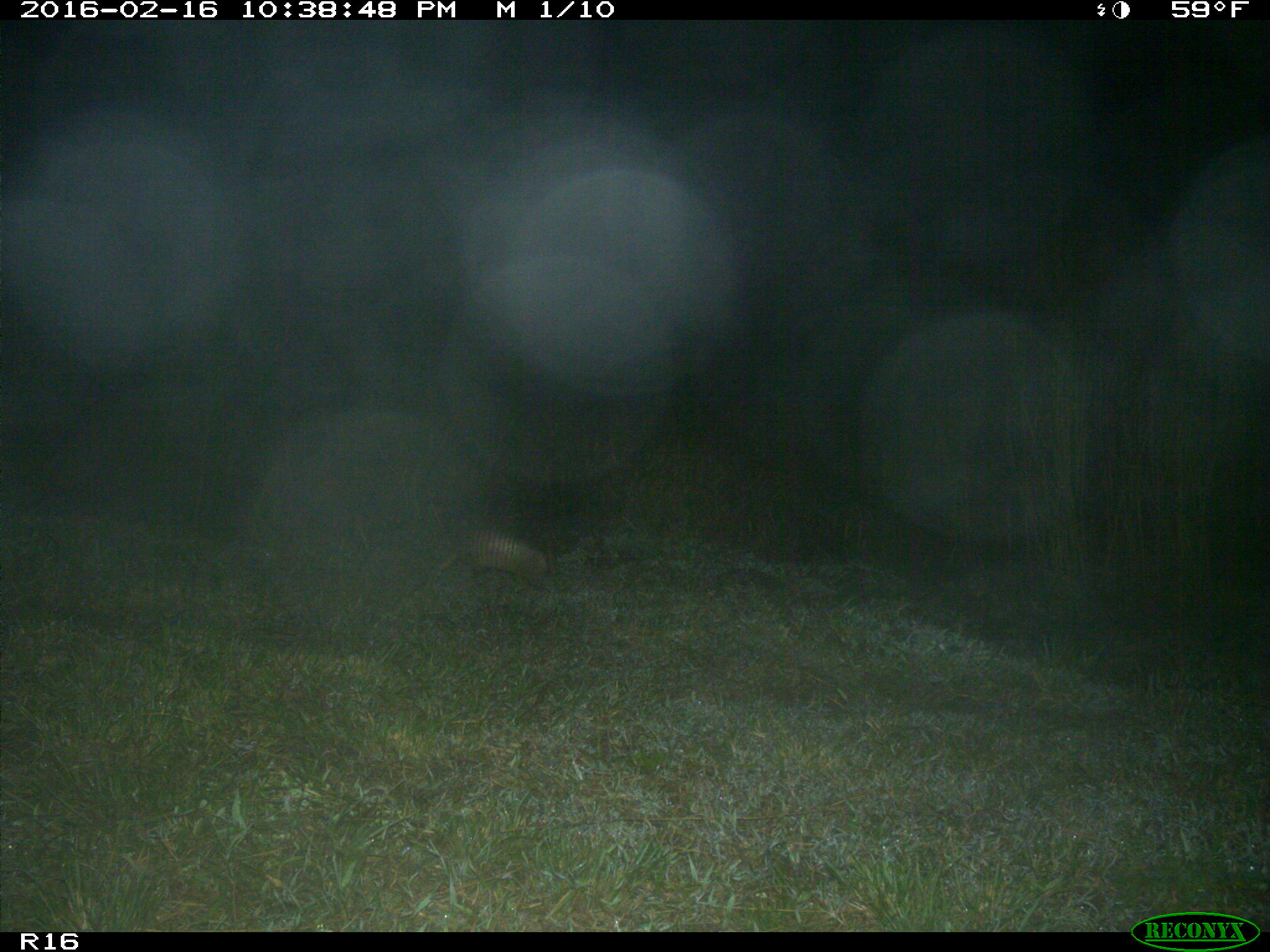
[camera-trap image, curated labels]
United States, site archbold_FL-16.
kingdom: Animalia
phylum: Chordata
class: Mammalia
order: Cingulata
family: Dasypodidae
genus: Dasypus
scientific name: Dasypus novemcinctus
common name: nine-banded armadillo